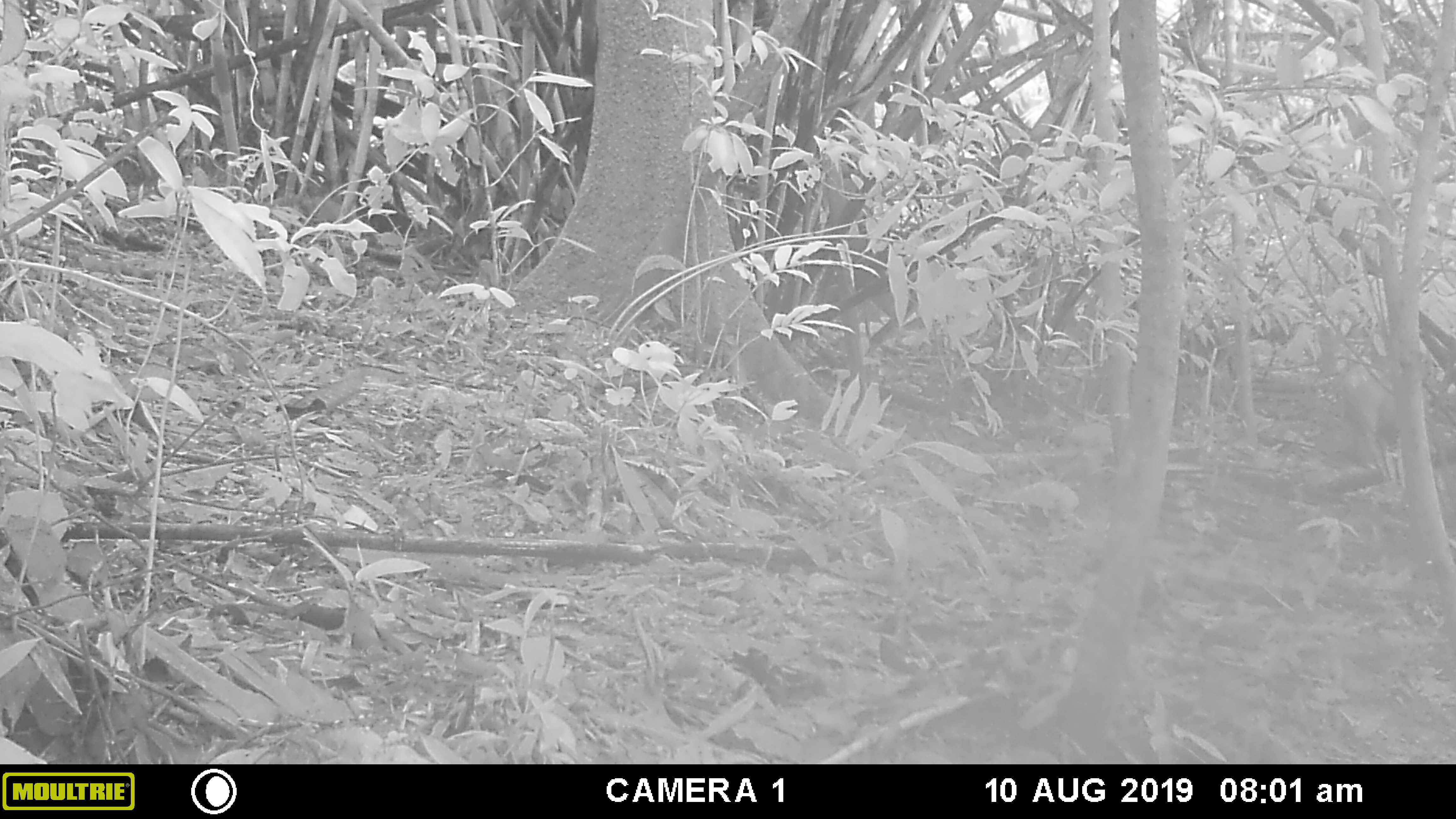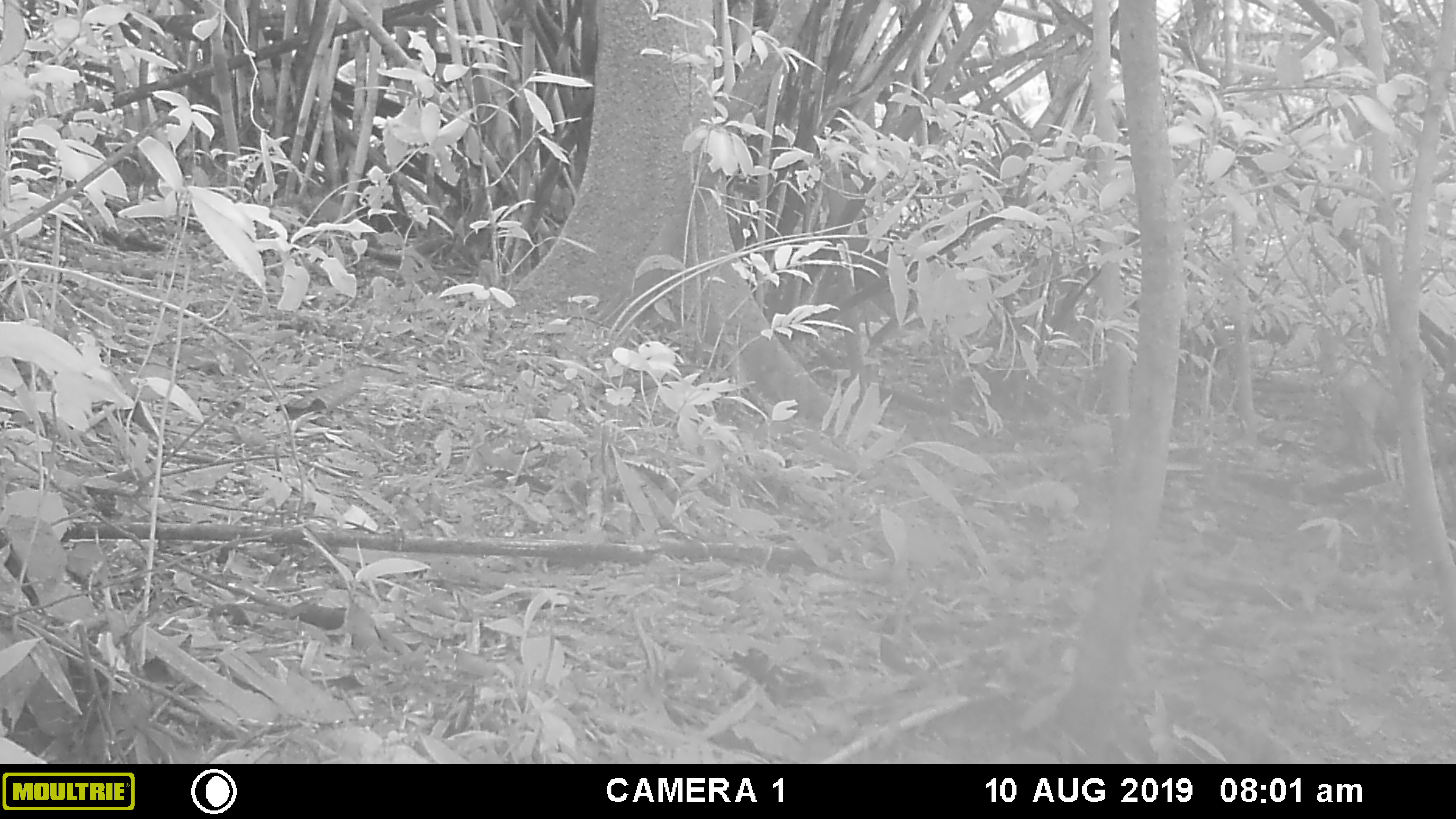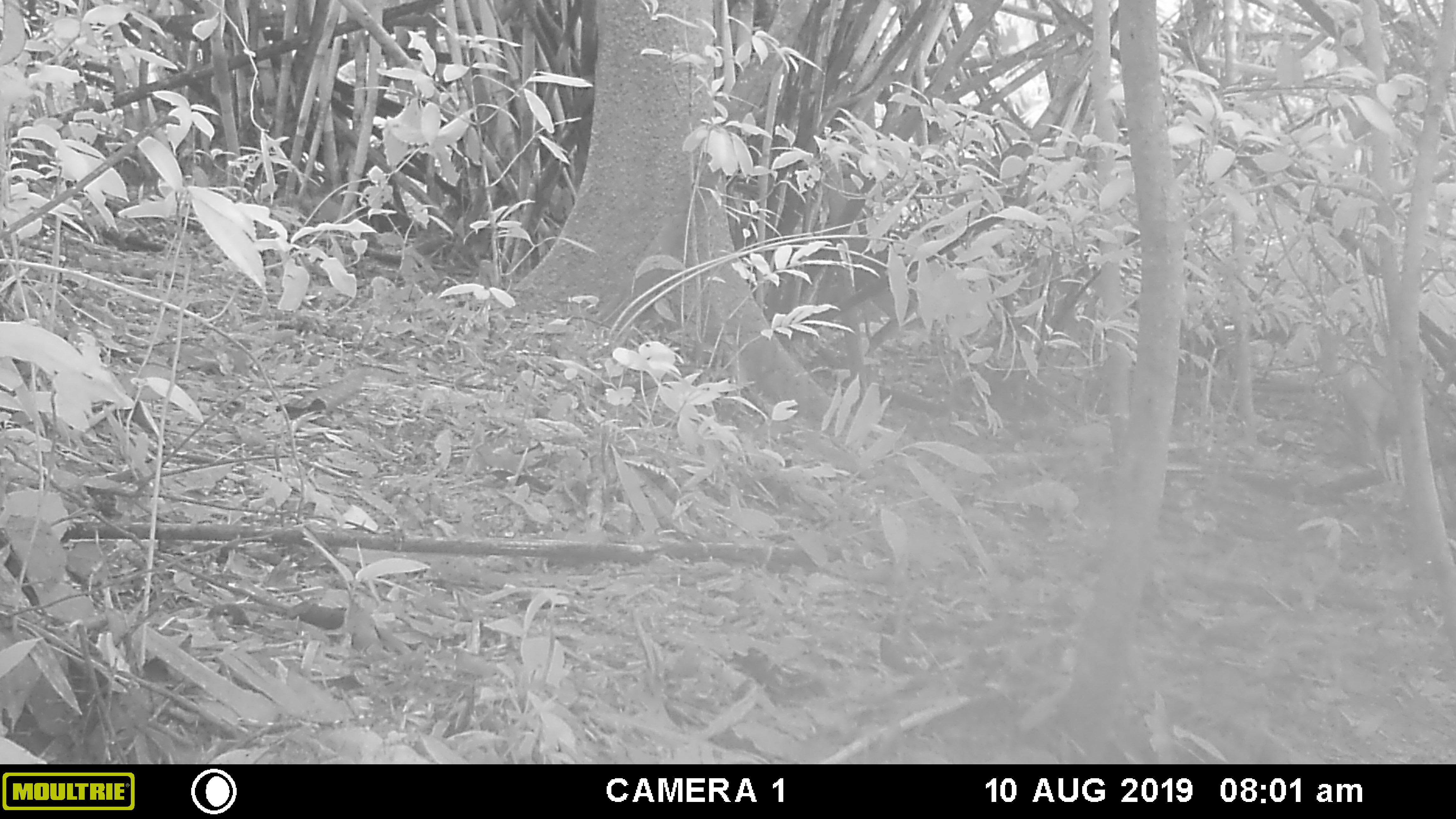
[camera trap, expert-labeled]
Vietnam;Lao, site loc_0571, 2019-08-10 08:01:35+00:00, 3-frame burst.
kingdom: Animalia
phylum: Chordata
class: Mammalia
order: Artiodactyla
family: Suidae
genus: Sus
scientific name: Sus scrofa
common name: eurasian wild pig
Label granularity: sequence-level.